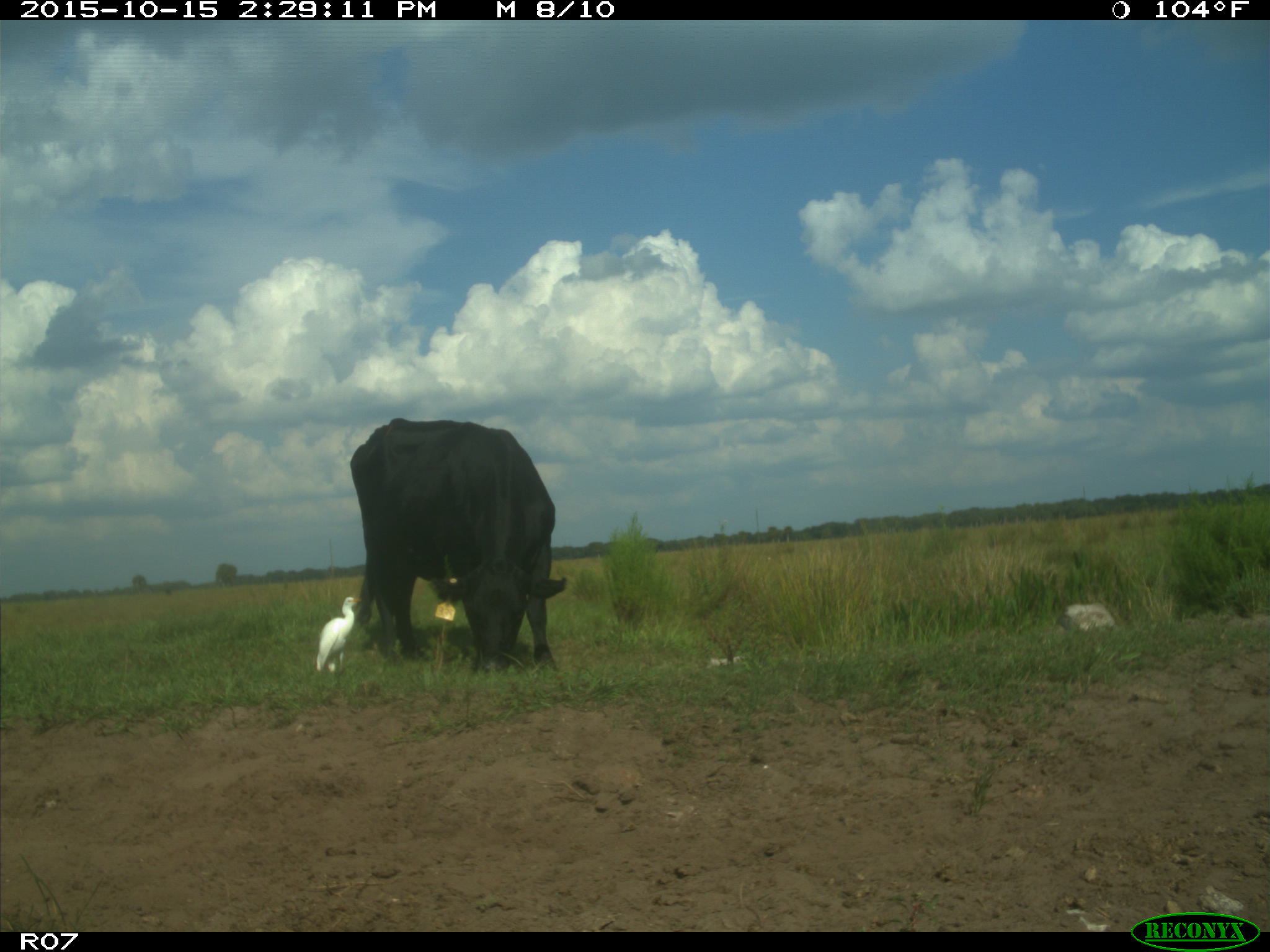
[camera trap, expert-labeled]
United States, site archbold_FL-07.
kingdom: Animalia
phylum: Chordata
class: Mammalia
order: Artiodactyla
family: Bovidae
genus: Bos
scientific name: Bos taurus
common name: domestic cow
Bos taurus (domestic cow).